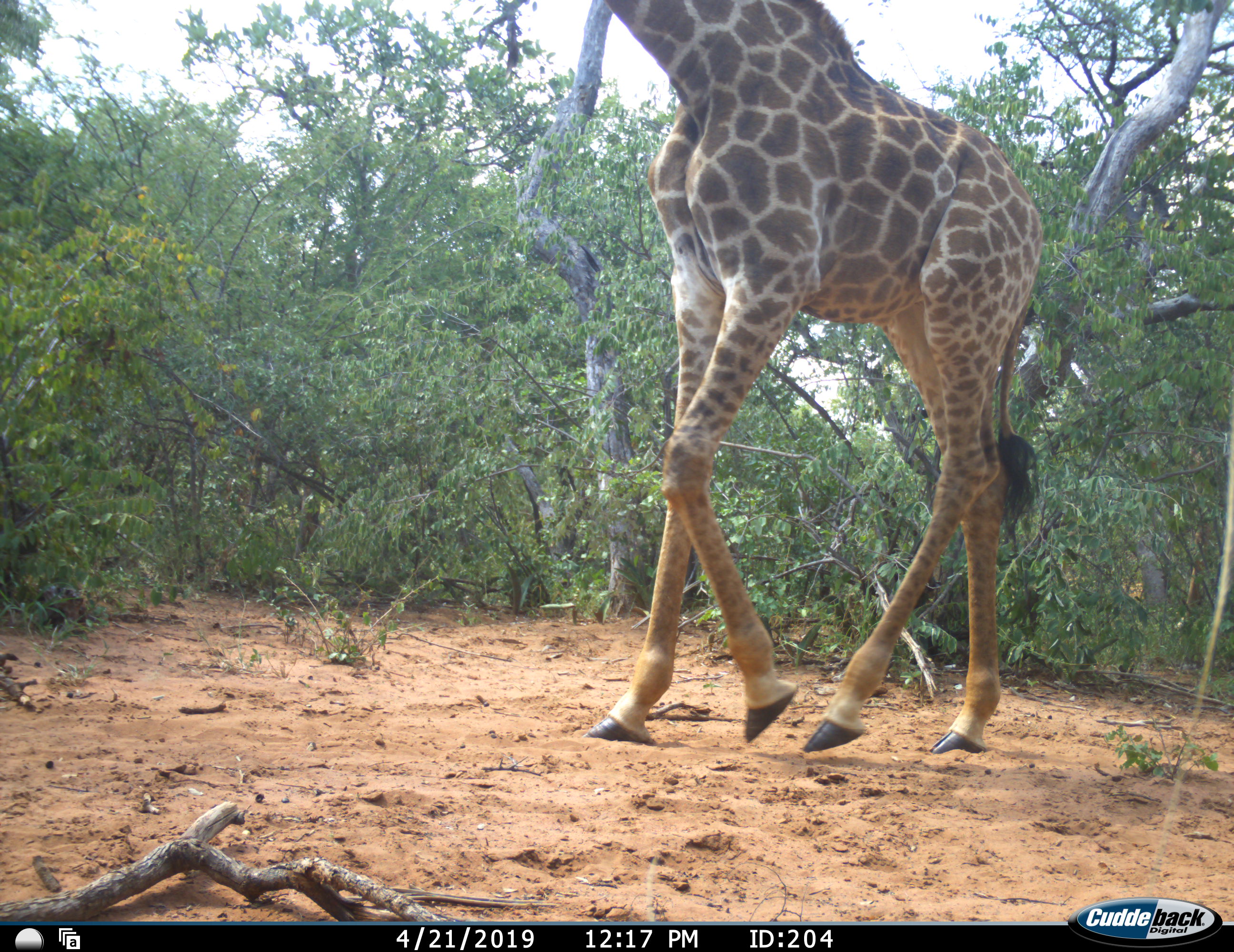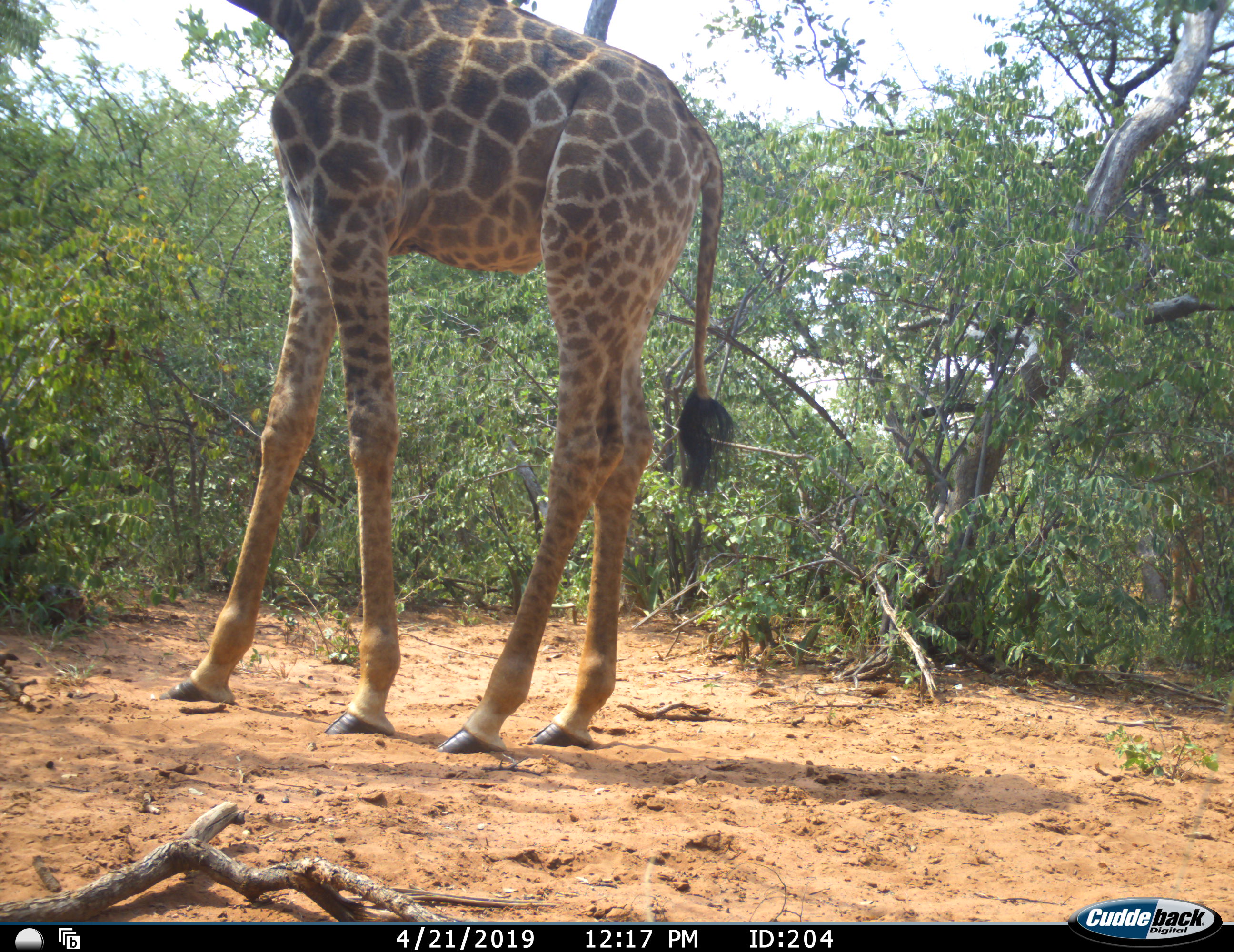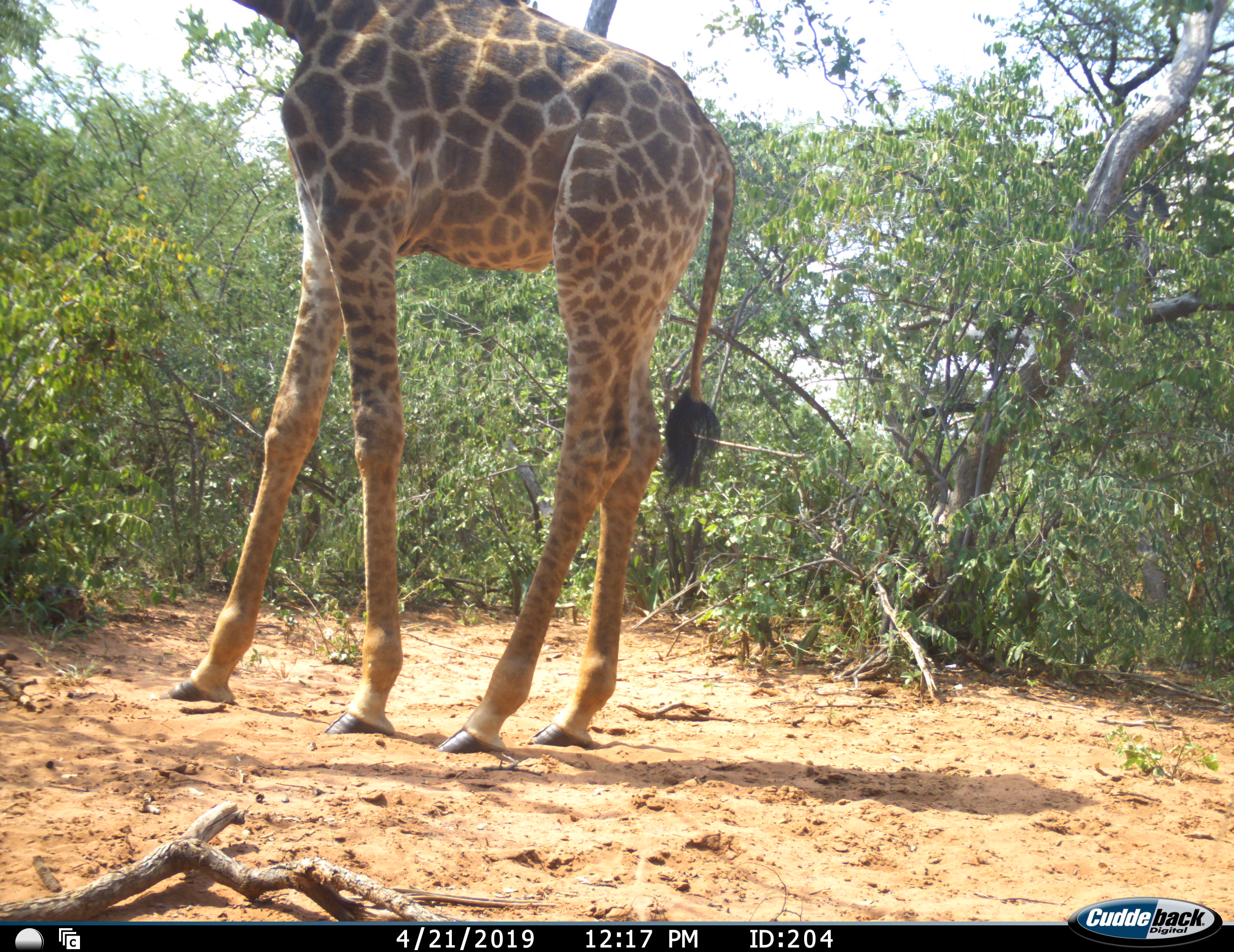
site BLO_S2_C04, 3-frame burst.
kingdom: Animalia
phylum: Chordata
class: Mammalia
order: Artiodactyla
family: Giraffidae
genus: Giraffa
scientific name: Giraffa camelopardalis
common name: giraffe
Giraffe (Giraffa camelopardalis), count 1. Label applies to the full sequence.